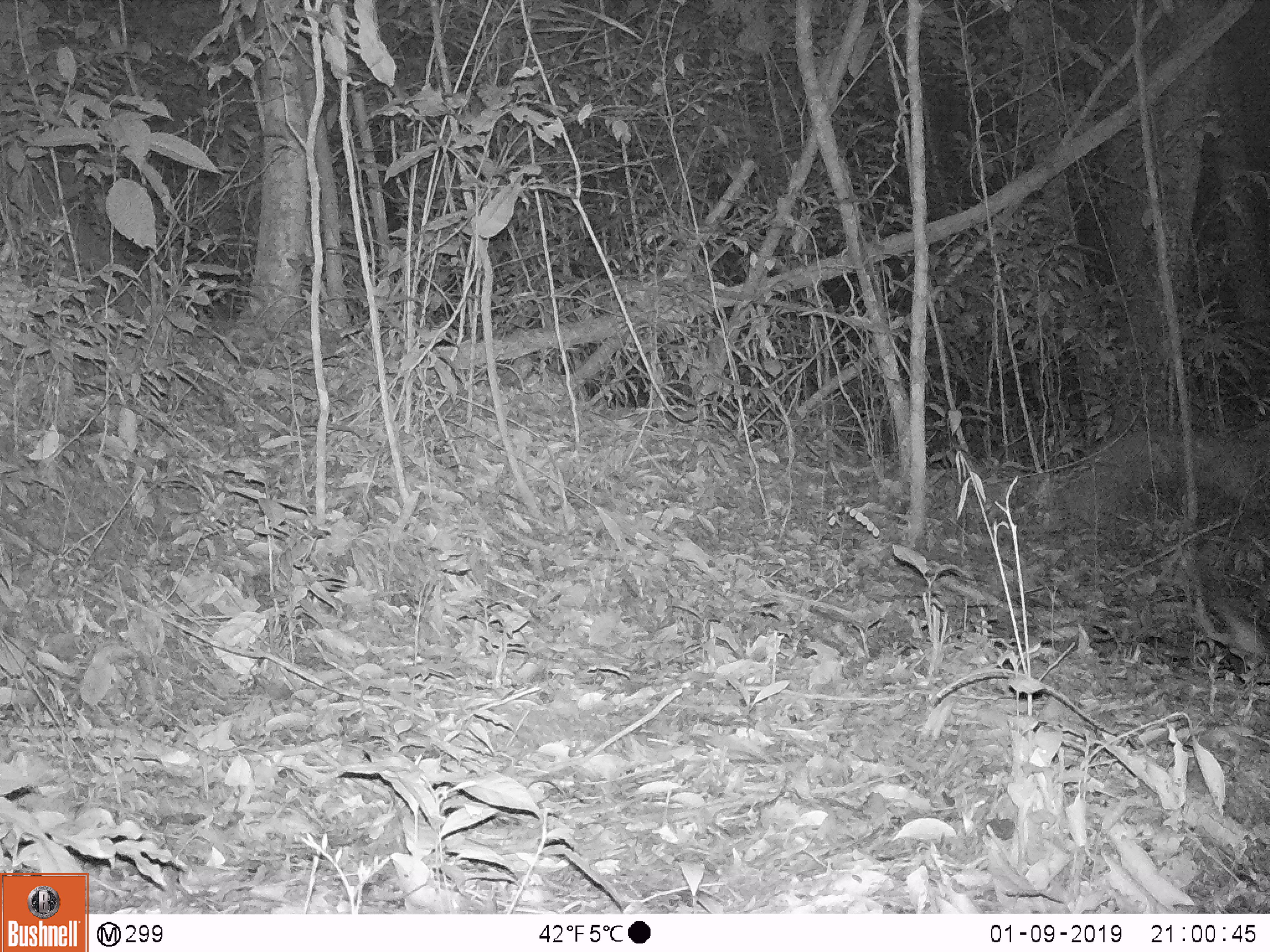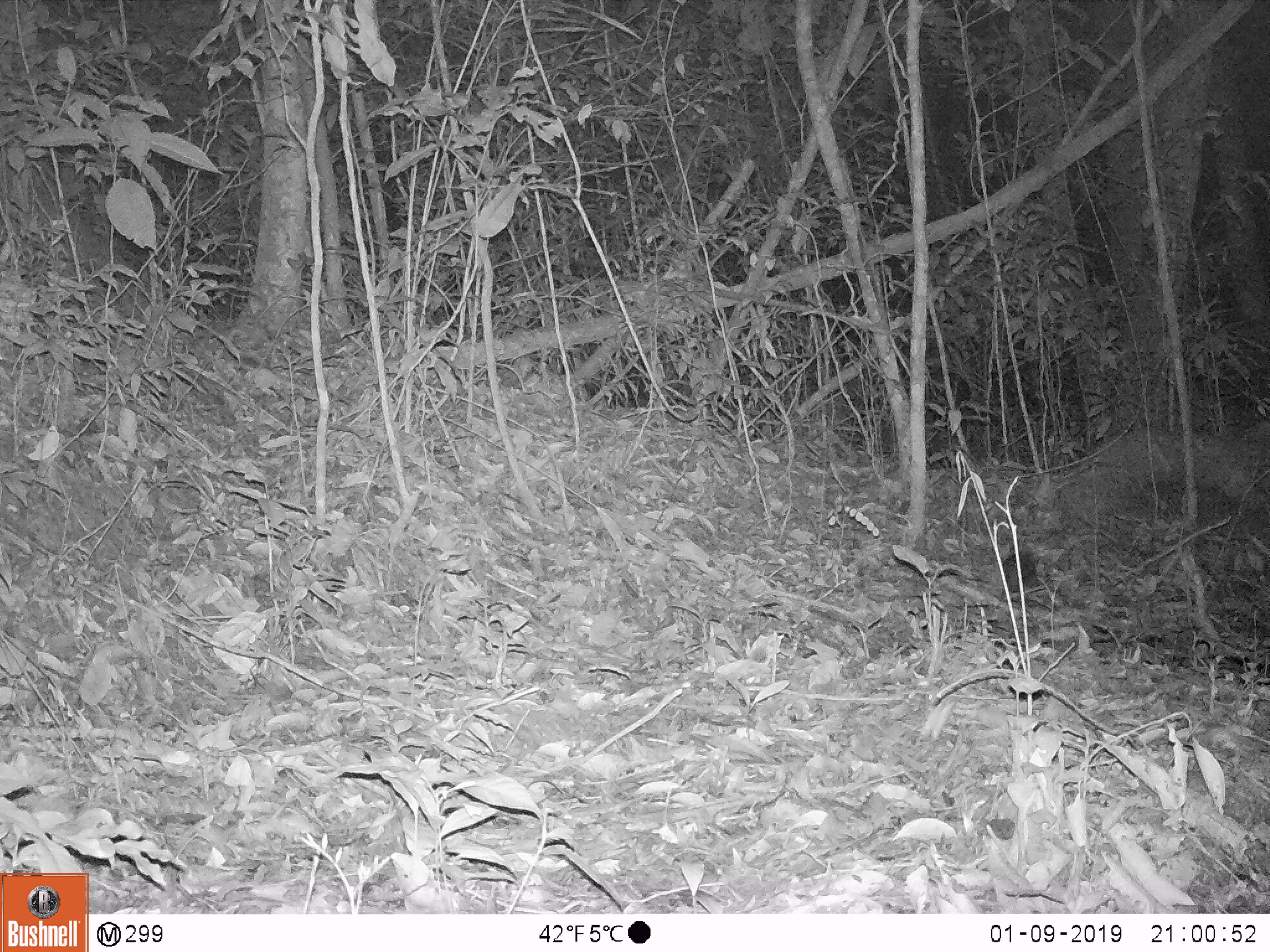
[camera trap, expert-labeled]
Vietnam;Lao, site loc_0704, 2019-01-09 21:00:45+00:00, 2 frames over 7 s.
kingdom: Animalia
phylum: Chordata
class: Mammalia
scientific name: Mammalia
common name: mammal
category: unidentified small mammal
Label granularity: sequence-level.